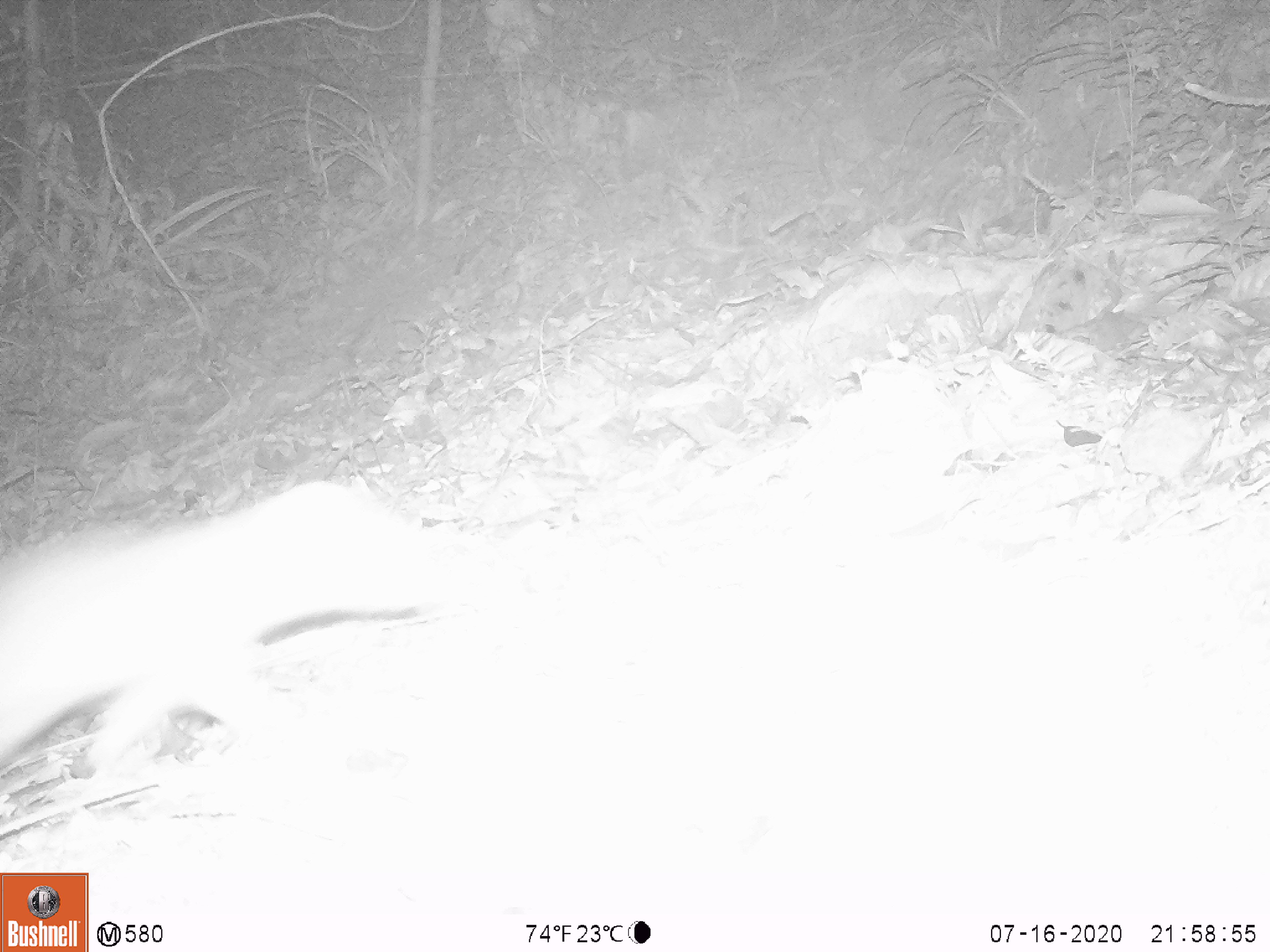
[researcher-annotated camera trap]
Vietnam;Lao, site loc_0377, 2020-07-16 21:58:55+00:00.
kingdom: Animalia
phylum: Chordata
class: Mammalia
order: Carnivora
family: Mustelidae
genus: Melogale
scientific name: Melogale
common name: ferret badger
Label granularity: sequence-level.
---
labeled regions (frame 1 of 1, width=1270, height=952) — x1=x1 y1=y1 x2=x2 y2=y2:
ferret badger: x1=0 y1=477 x2=436 y2=777